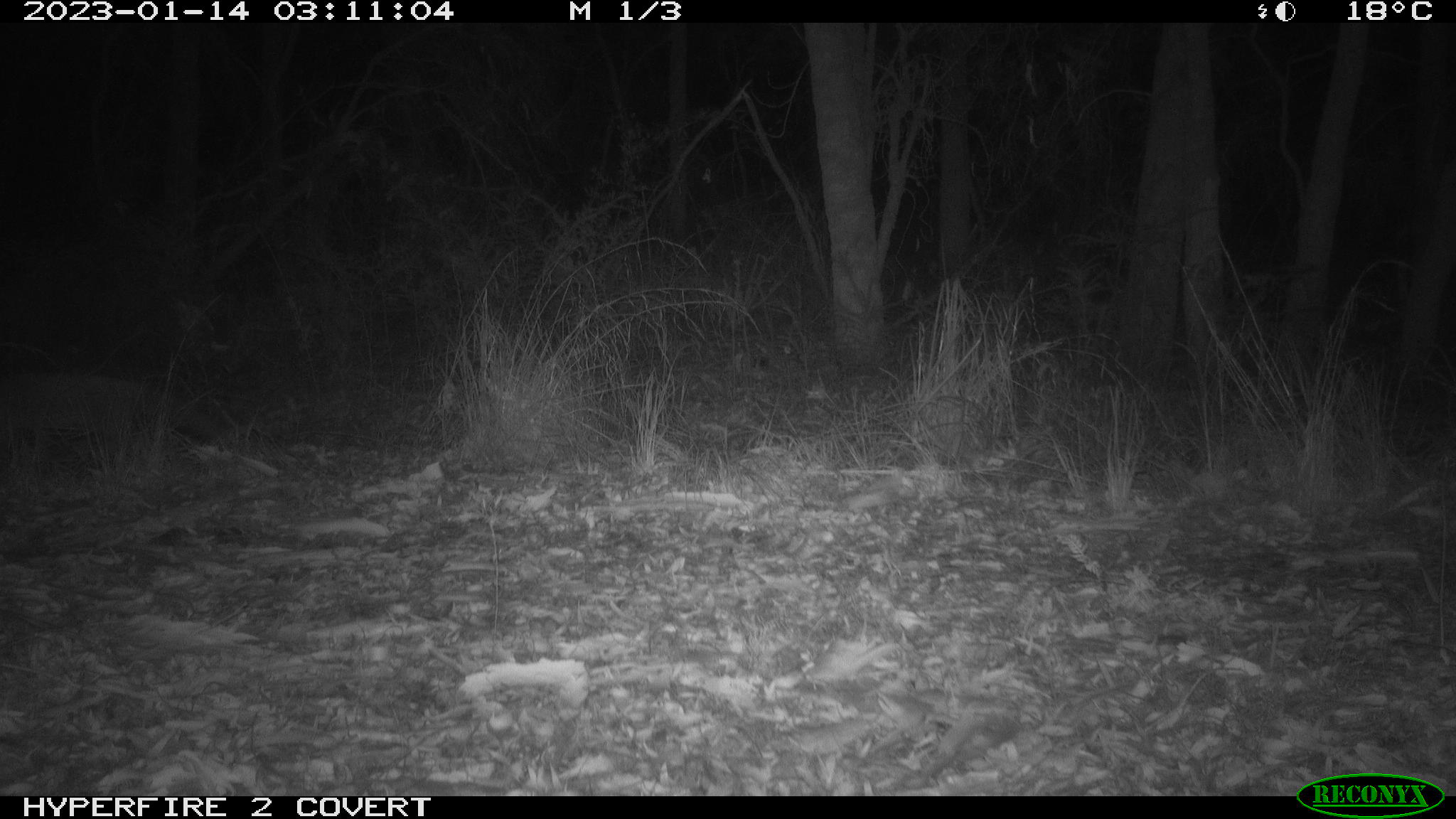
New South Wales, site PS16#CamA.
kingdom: Animalia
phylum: Chordata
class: Mammalia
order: Carnivora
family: Canidae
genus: Vulpes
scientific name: Vulpes vulpes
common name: red fox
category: fox